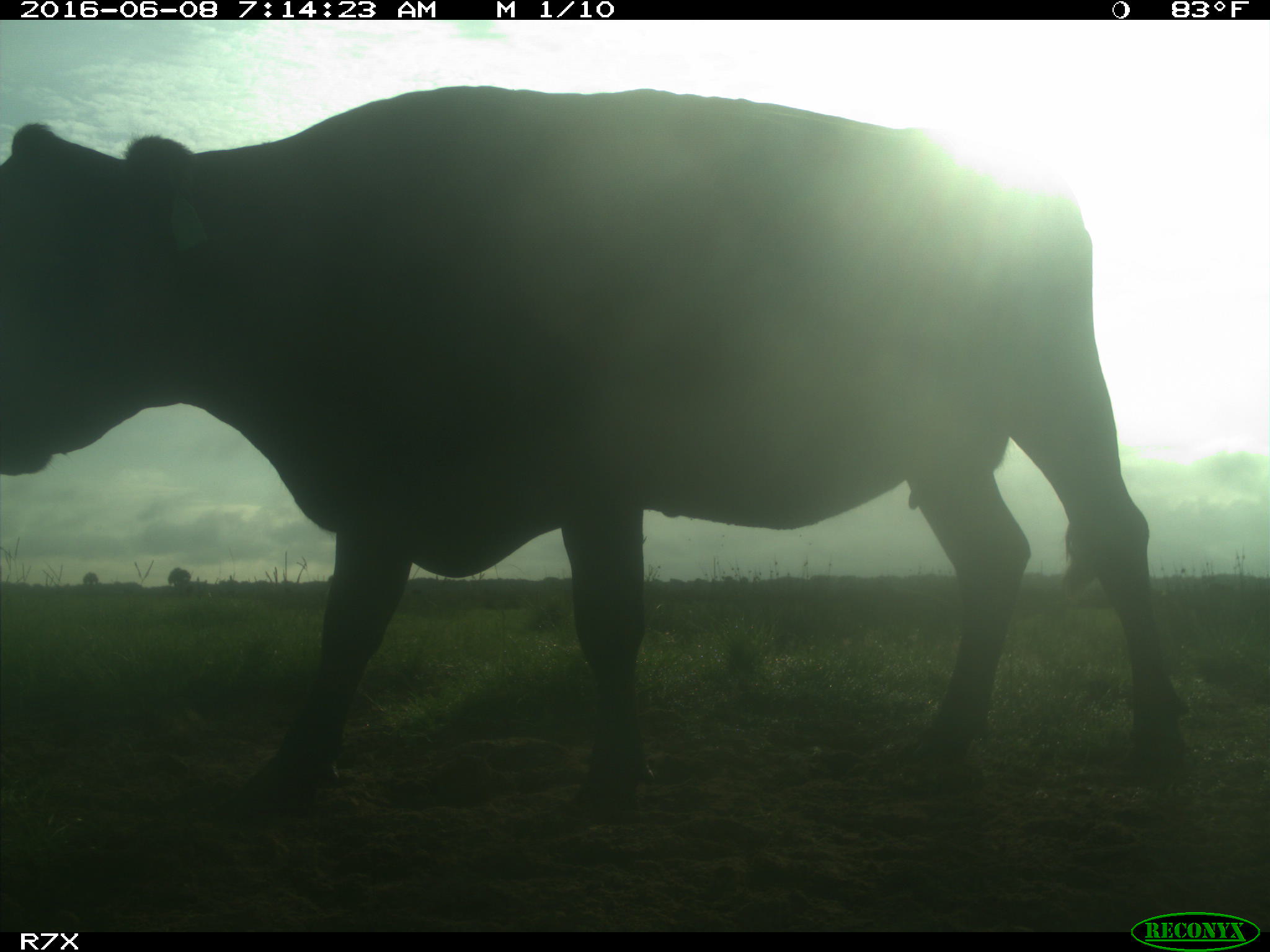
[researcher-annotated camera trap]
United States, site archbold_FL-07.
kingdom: Animalia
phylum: Chordata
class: Mammalia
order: Artiodactyla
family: Bovidae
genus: Bos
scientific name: Bos taurus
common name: domestic cow